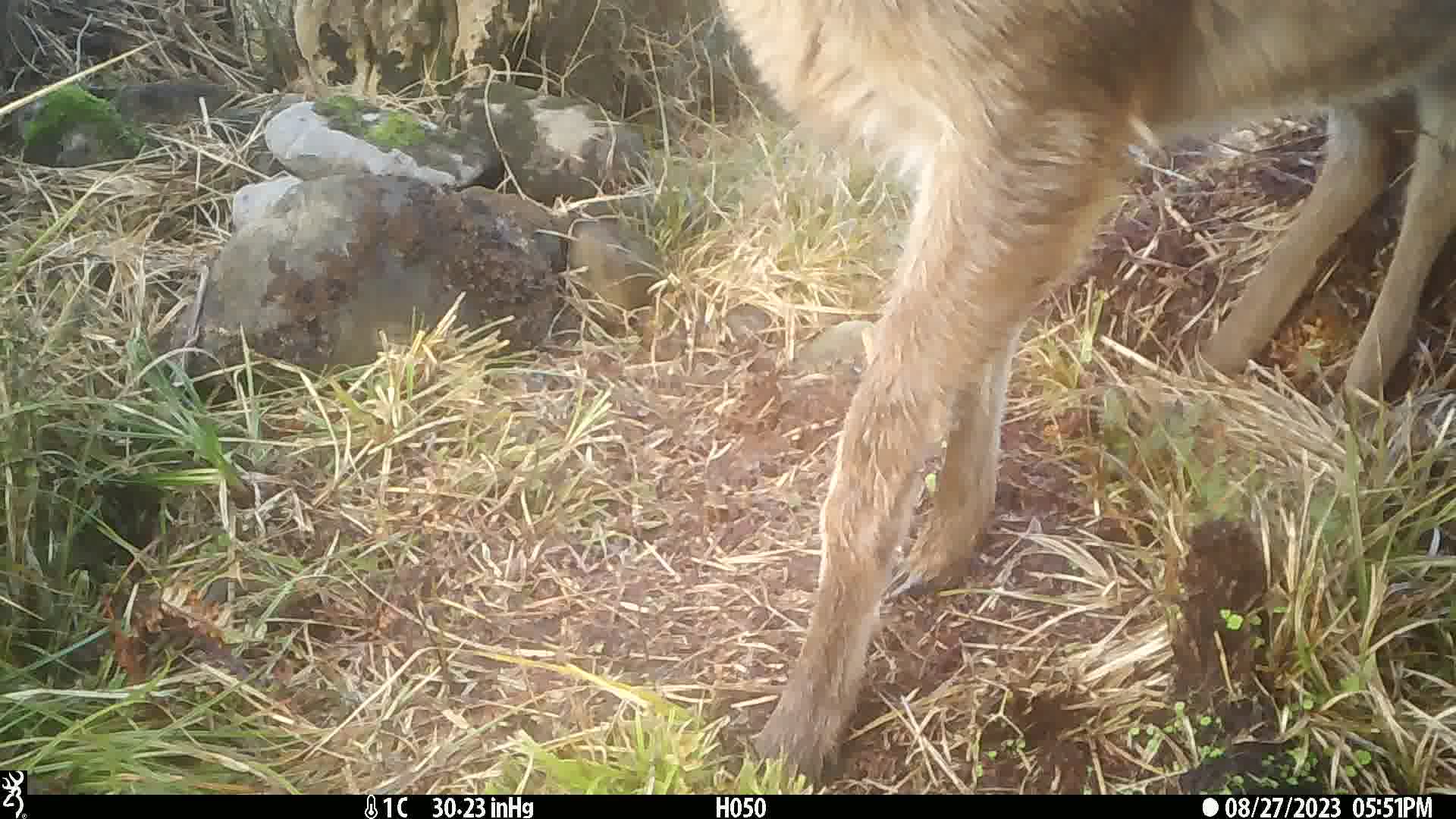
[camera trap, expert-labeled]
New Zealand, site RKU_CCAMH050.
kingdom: Animalia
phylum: Chordata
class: Mammalia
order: Artiodactyla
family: Cervidae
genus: Odocoileus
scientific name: Odocoileus virginianus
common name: white-tailed deer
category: white tailed deer